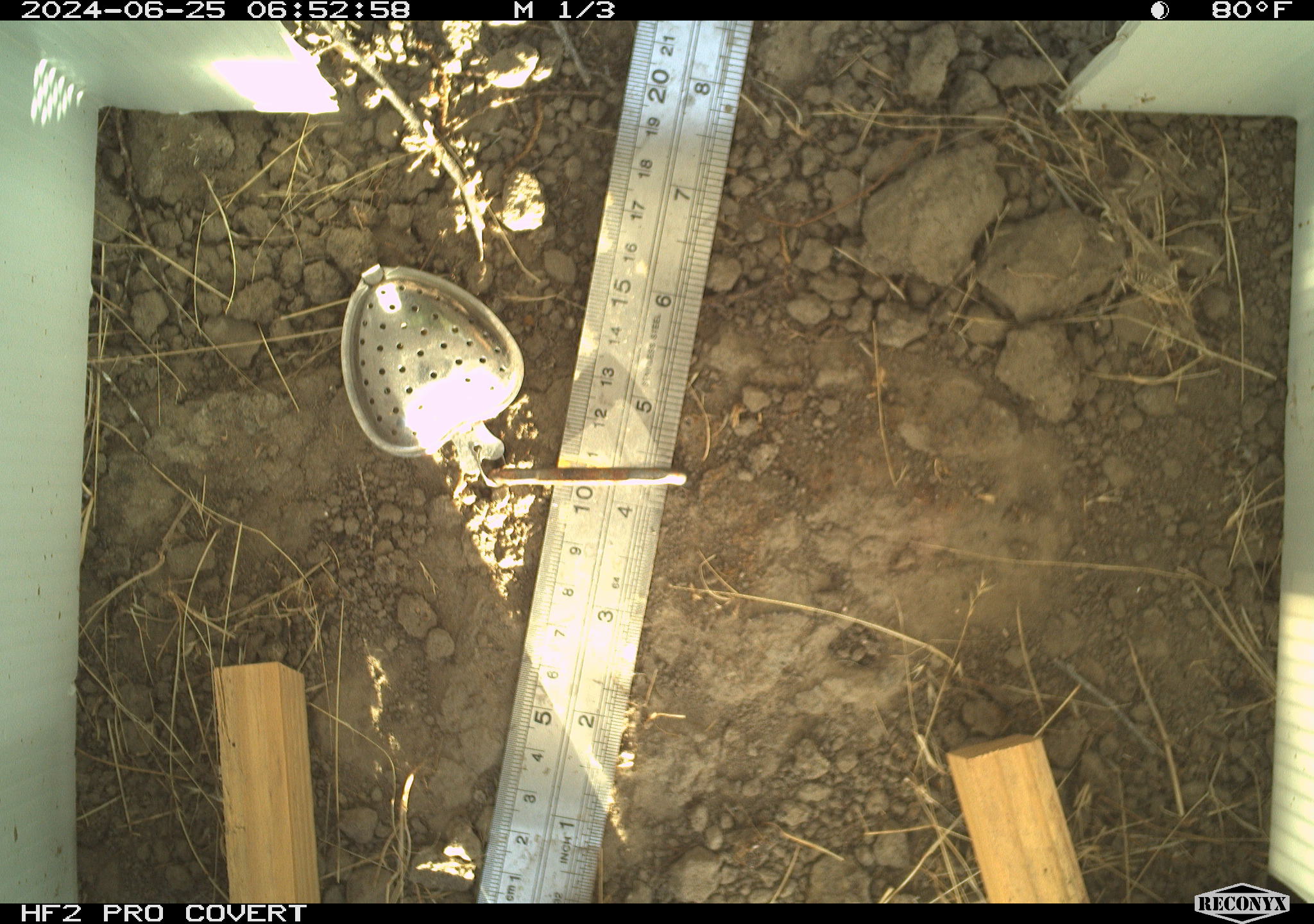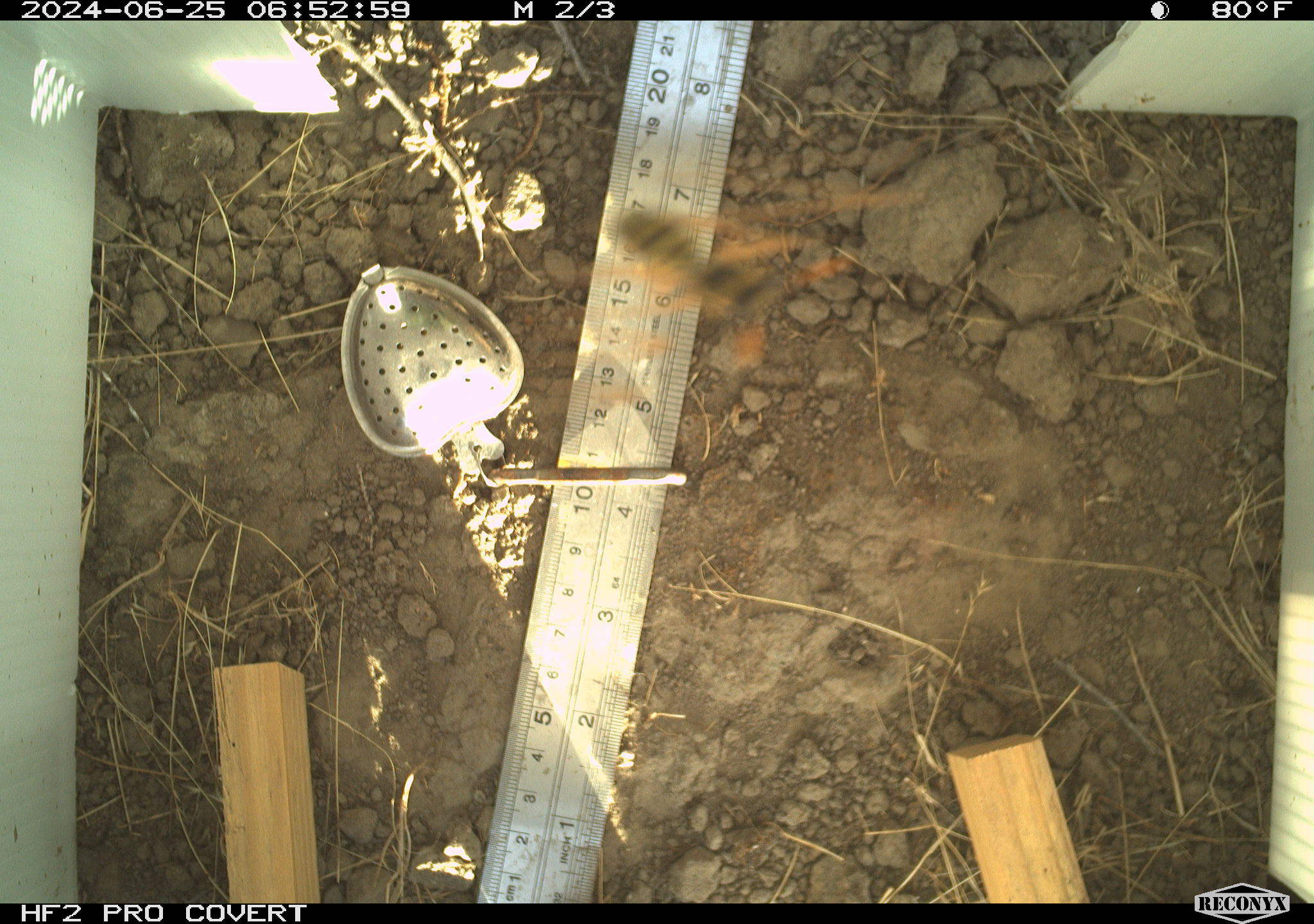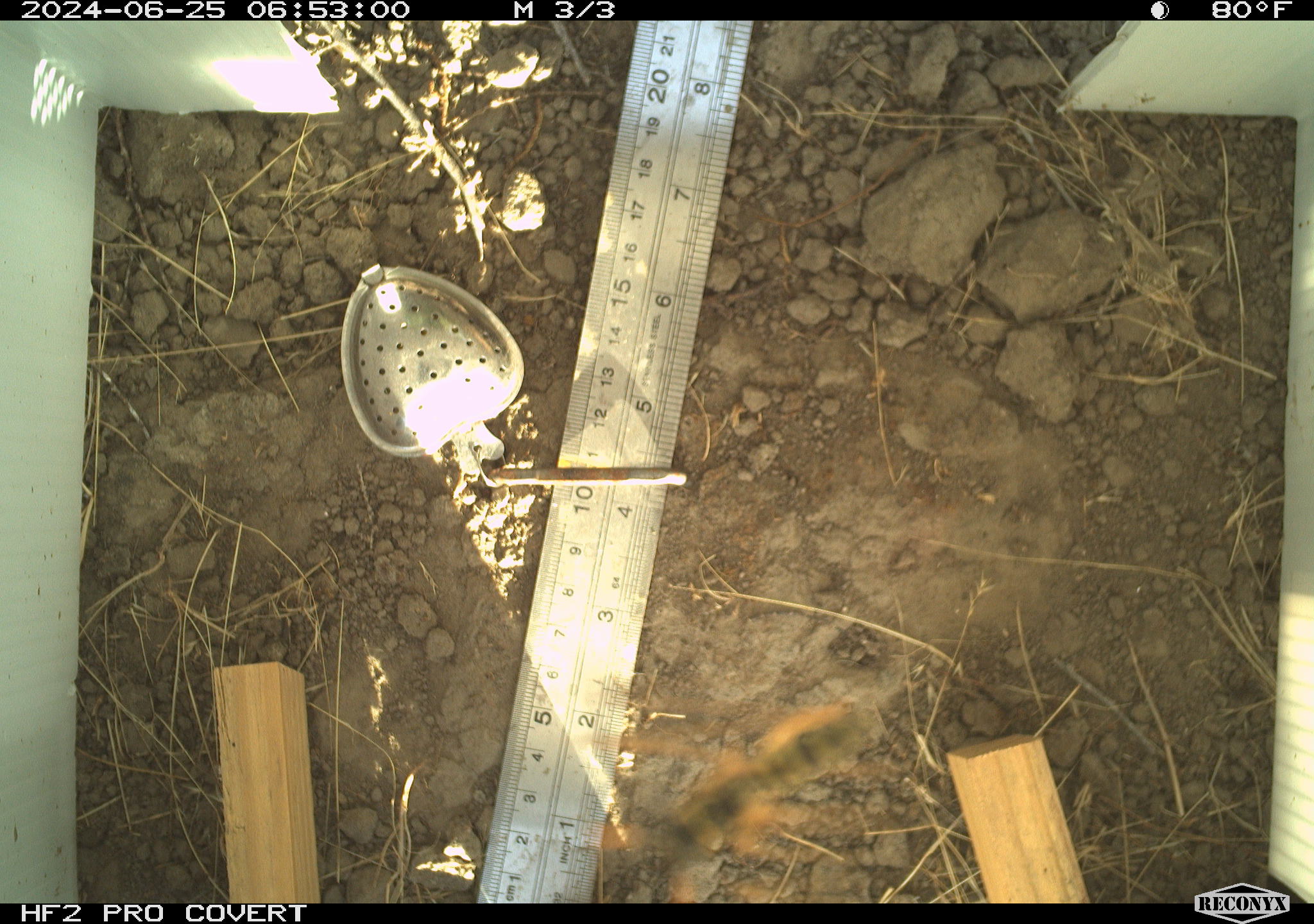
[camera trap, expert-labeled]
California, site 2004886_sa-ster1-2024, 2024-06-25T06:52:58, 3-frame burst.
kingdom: Animalia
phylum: Arthropoda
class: Insecta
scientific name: Insecta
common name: insect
Insect (Insecta).